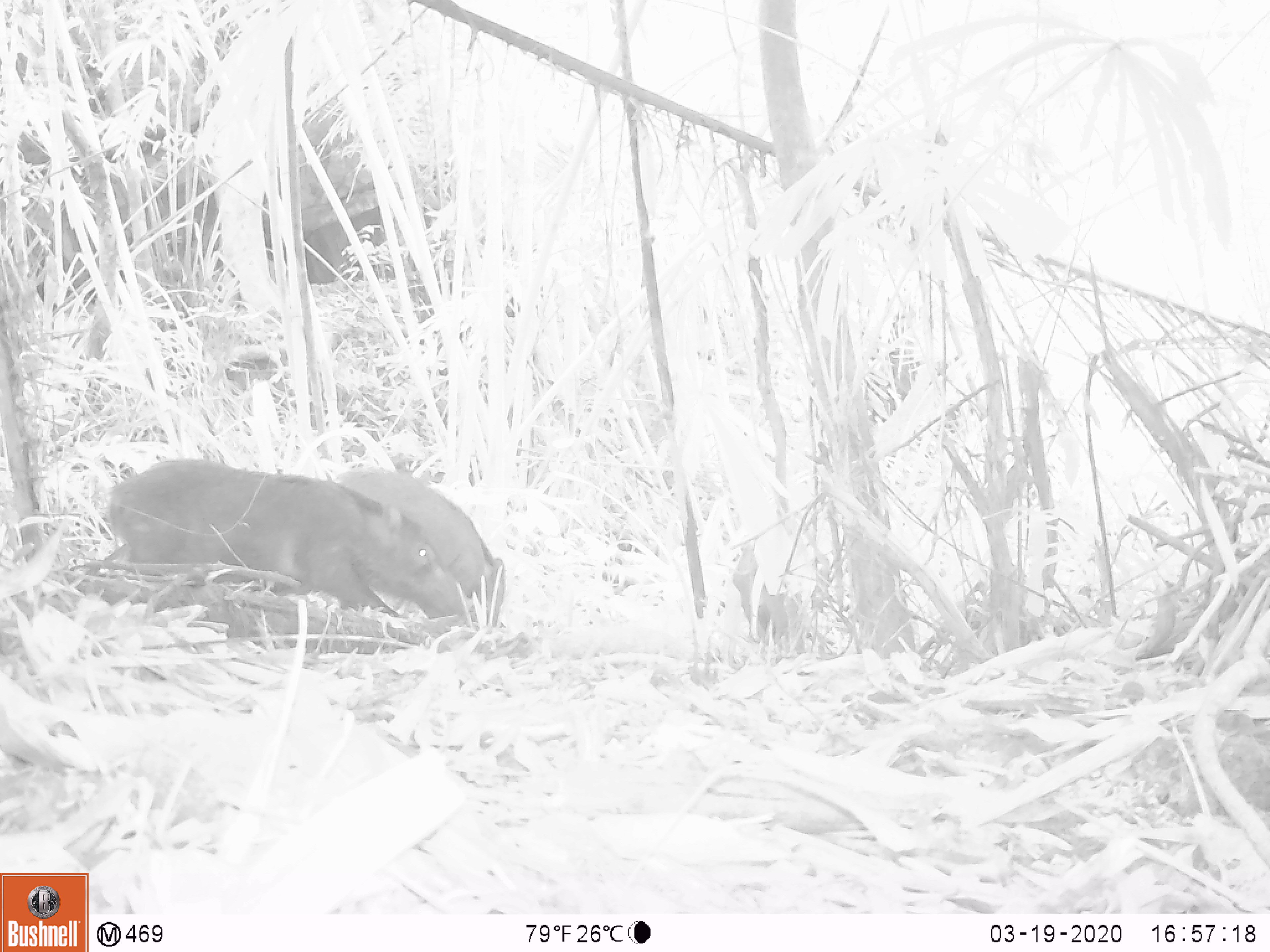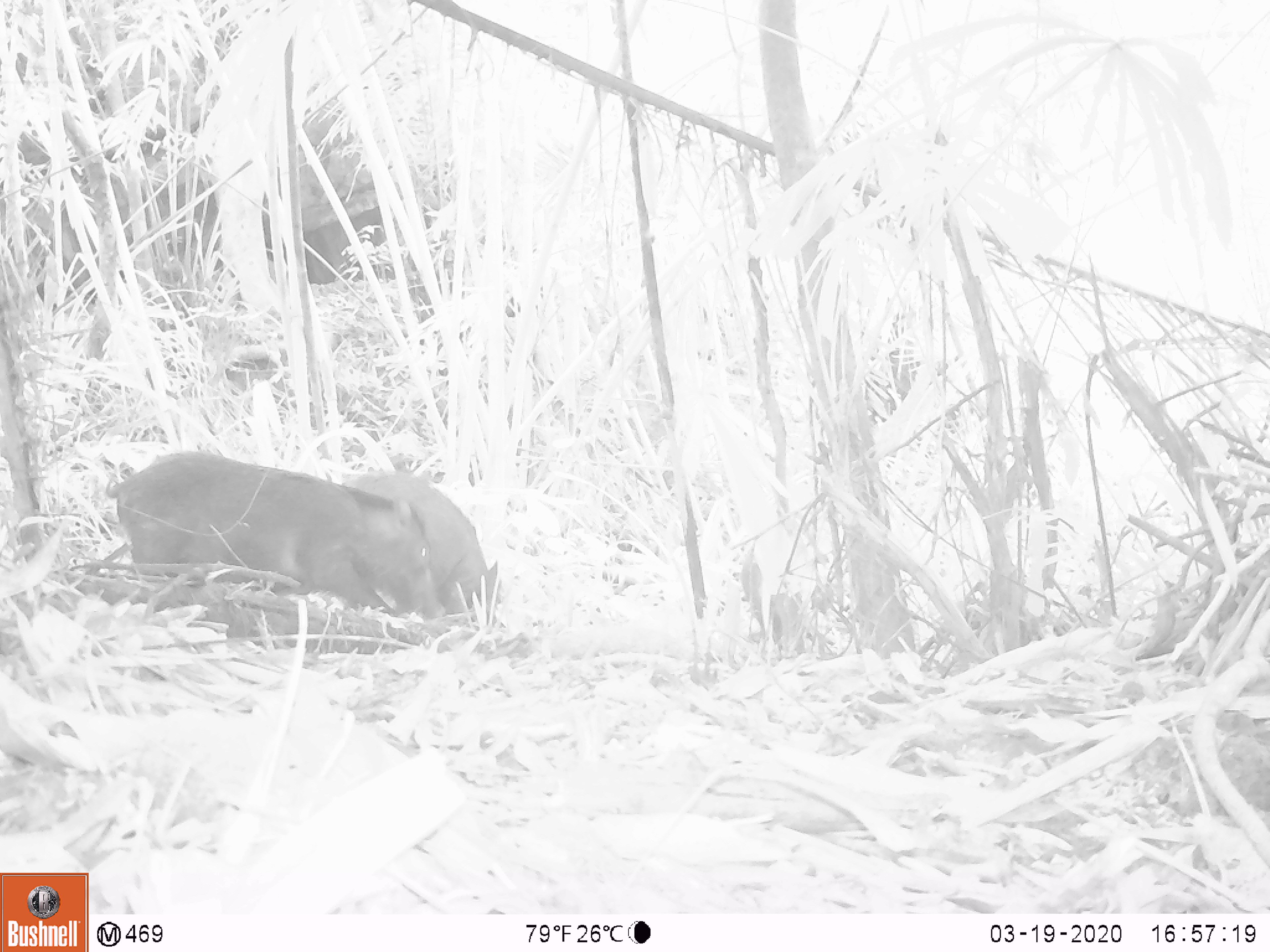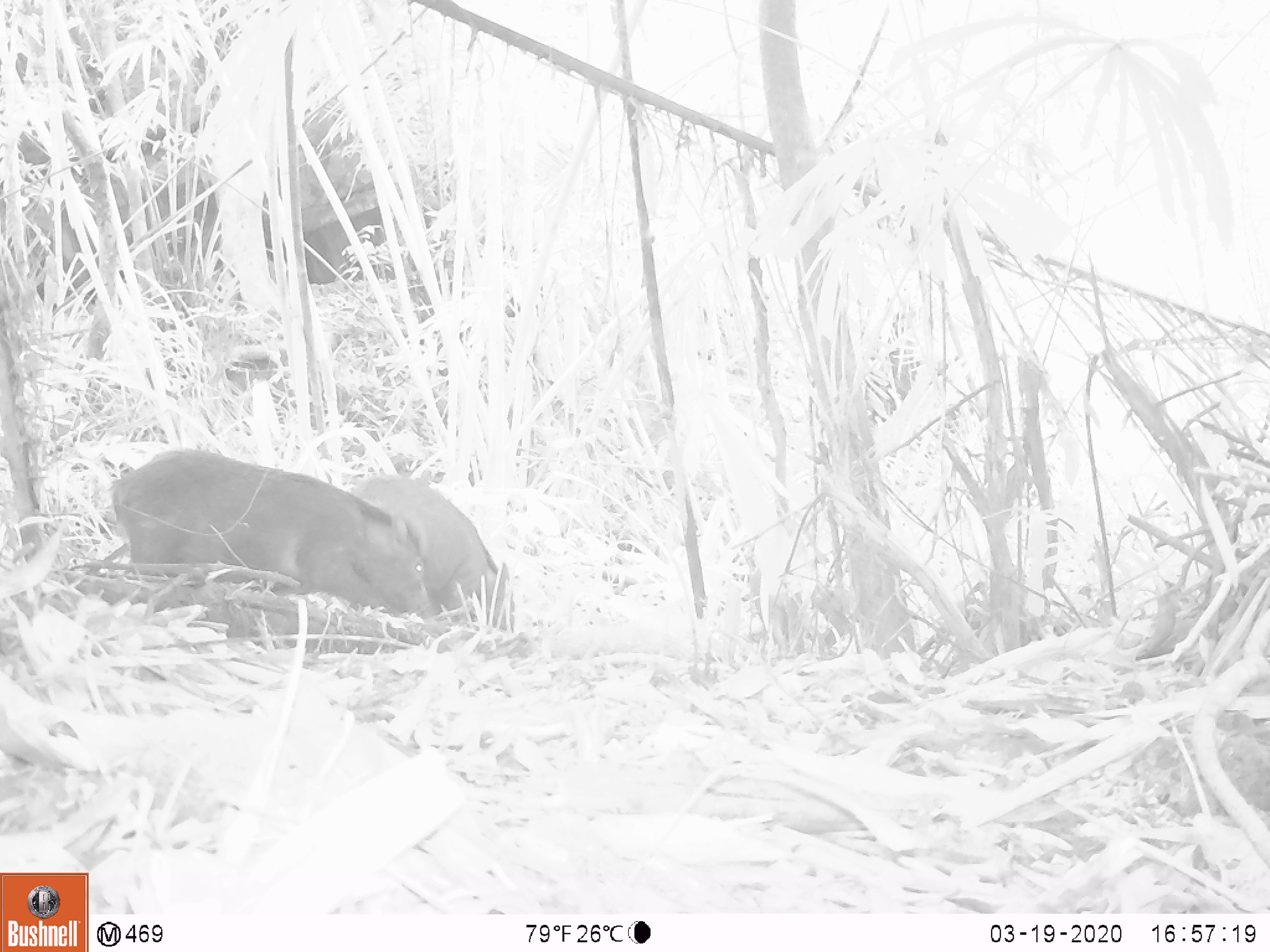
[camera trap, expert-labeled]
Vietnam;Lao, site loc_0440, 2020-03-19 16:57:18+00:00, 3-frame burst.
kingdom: Animalia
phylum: Chordata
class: Mammalia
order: Artiodactyla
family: Suidae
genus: Sus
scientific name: Sus scrofa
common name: eurasian wild pig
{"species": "eurasian wild pig (Sus scrofa)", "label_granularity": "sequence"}